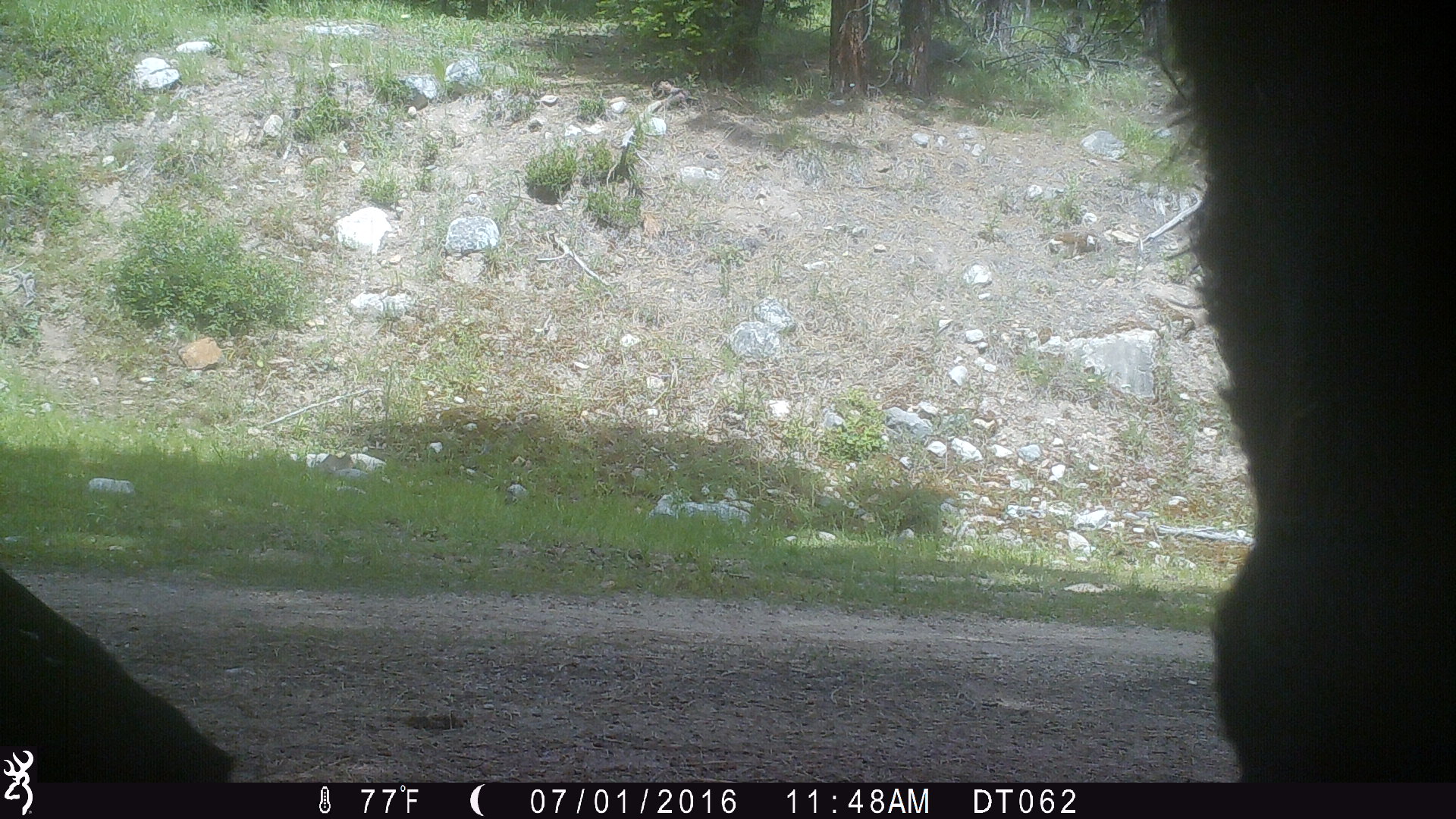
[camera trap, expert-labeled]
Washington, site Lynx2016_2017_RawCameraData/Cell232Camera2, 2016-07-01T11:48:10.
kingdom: Animalia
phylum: Chordata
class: Mammalia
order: Artiodactyla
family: Bovidae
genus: Bos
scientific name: Bos taurus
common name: domestic cattle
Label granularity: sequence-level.